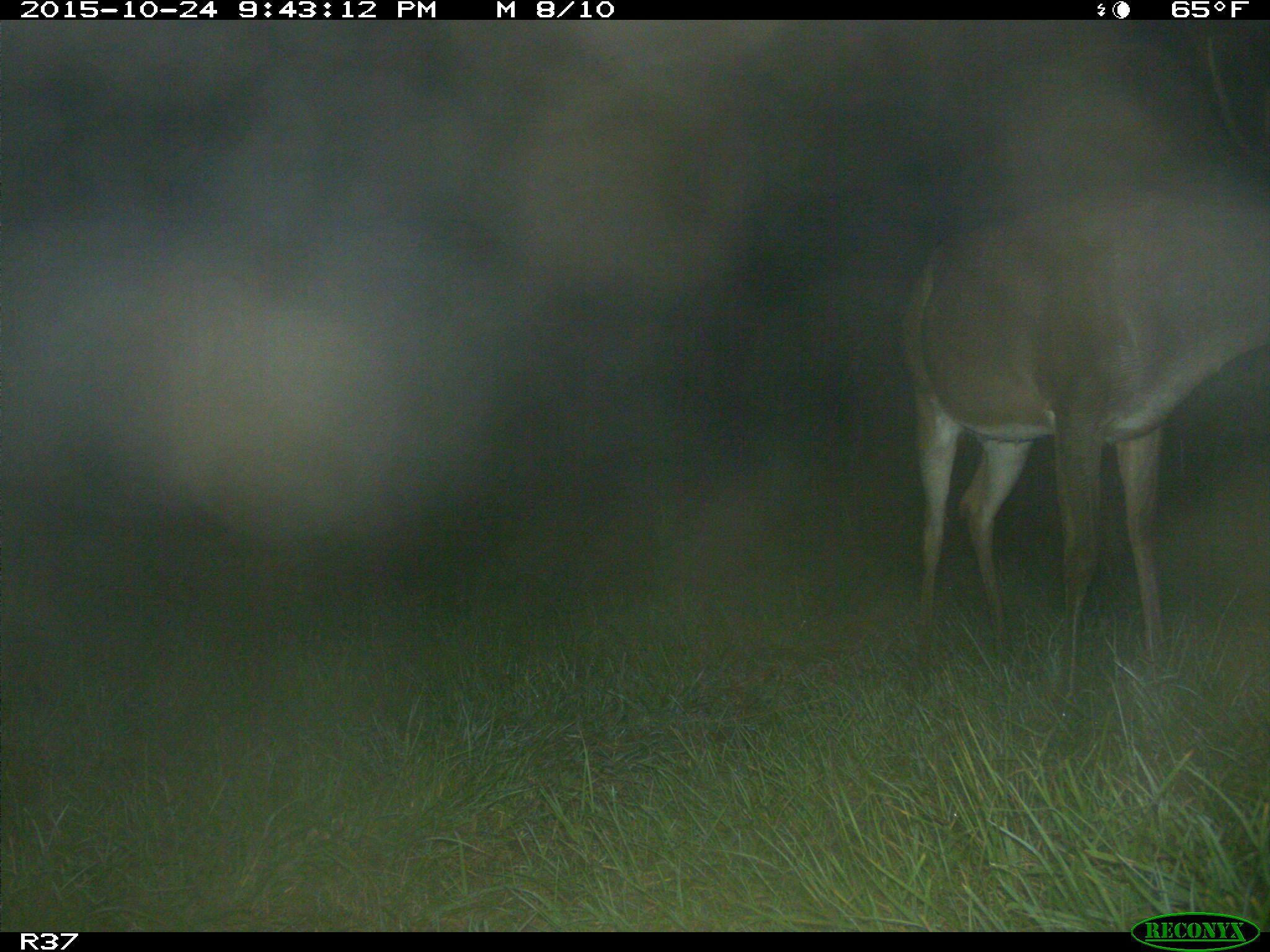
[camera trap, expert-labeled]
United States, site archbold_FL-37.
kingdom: Animalia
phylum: Chordata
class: Mammalia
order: Artiodactyla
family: Cervidae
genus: Odocoileus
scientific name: Odocoileus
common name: deer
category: unidentified deer